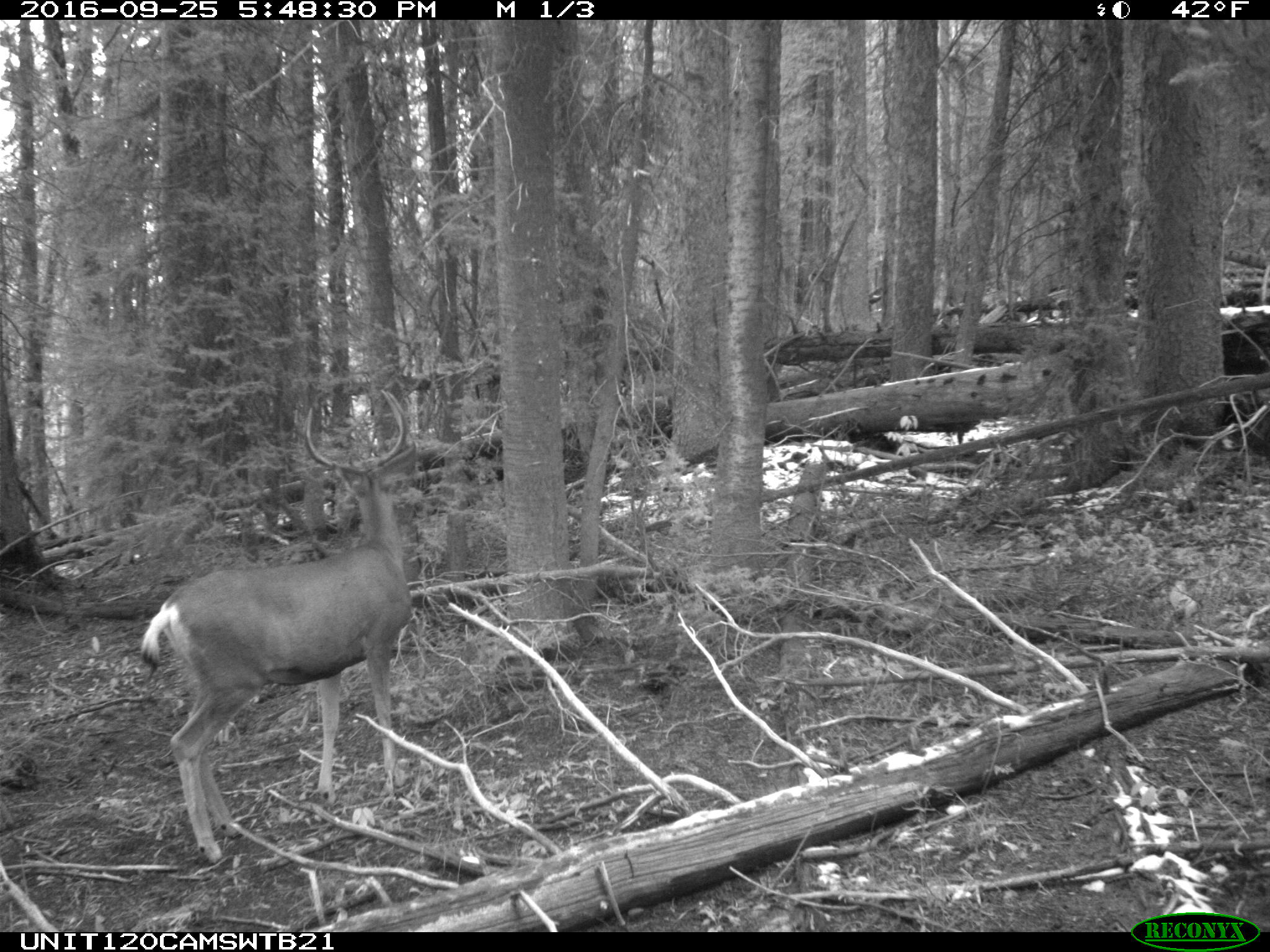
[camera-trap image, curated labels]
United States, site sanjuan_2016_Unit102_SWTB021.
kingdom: Animalia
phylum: Chordata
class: Mammalia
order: Artiodactyla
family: Cervidae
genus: Odocoileus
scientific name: Odocoileus hemionus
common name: mule deer